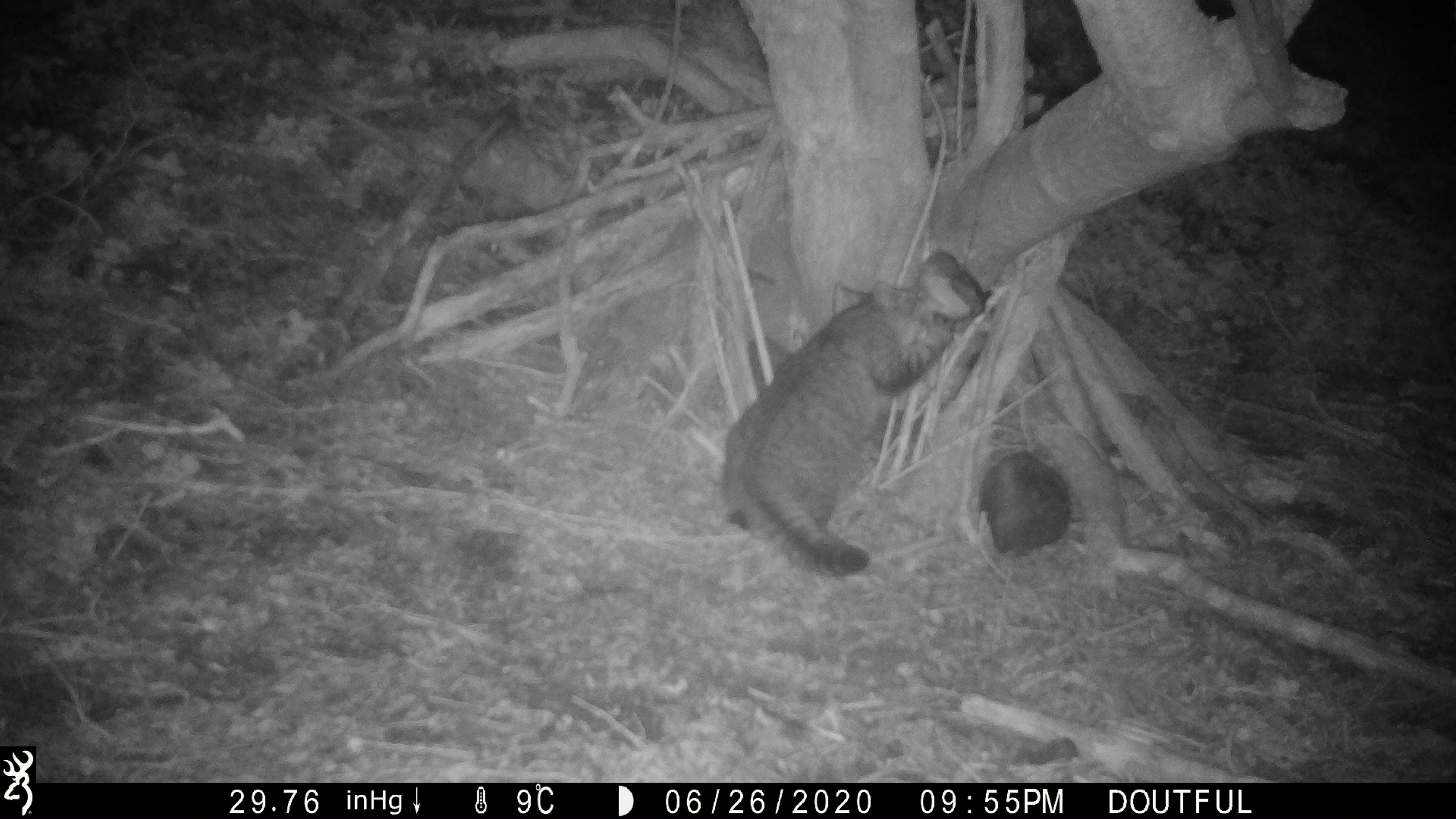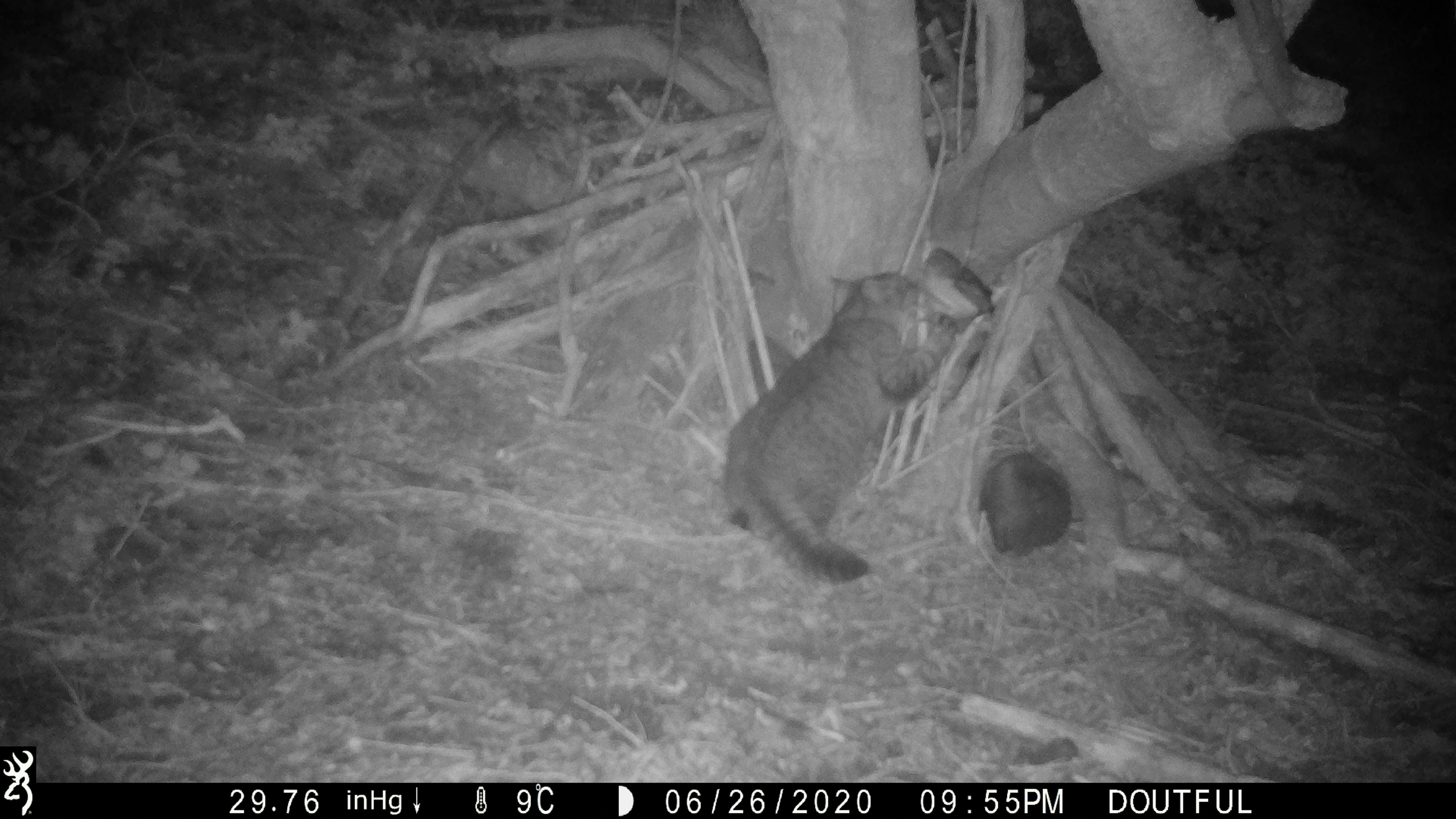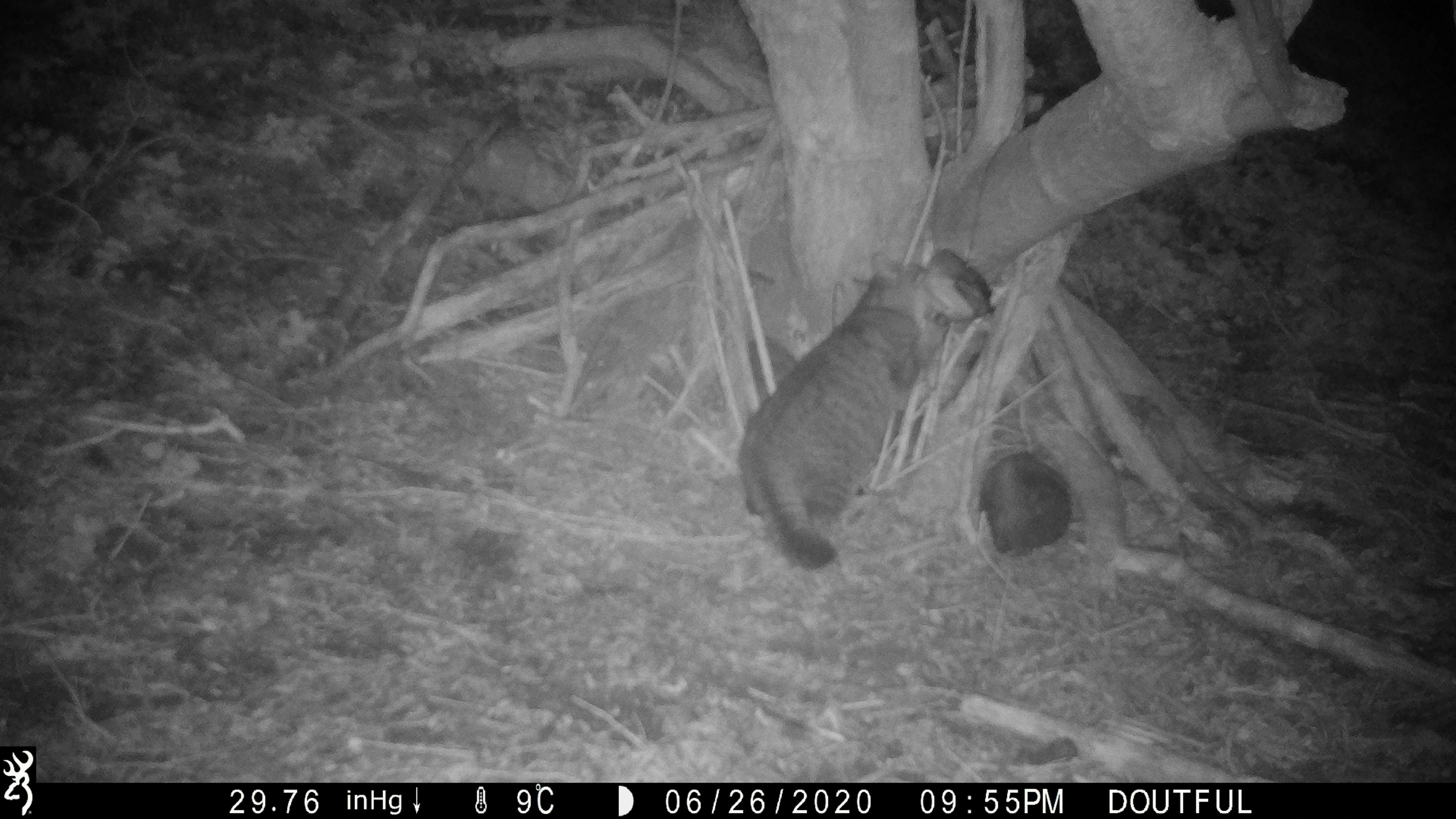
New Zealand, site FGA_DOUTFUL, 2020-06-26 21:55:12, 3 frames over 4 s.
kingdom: Animalia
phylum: Chordata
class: Mammalia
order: Carnivora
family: Felidae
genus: Felis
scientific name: Felis catus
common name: domestic cat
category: cat